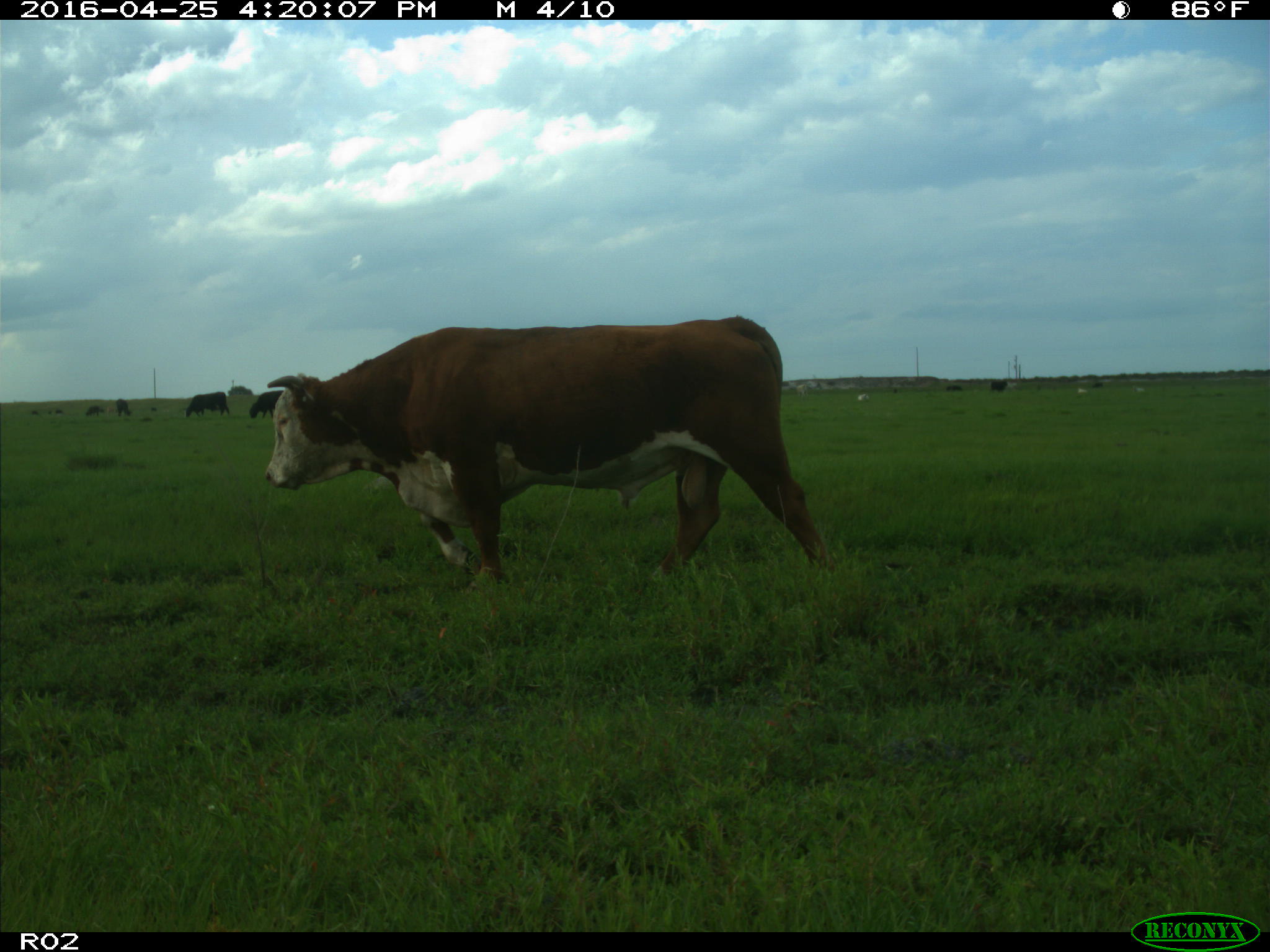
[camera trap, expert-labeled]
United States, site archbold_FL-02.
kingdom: Animalia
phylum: Chordata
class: Mammalia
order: Artiodactyla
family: Bovidae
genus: Bos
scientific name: Bos taurus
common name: domestic cow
Bos taurus (domestic cow).